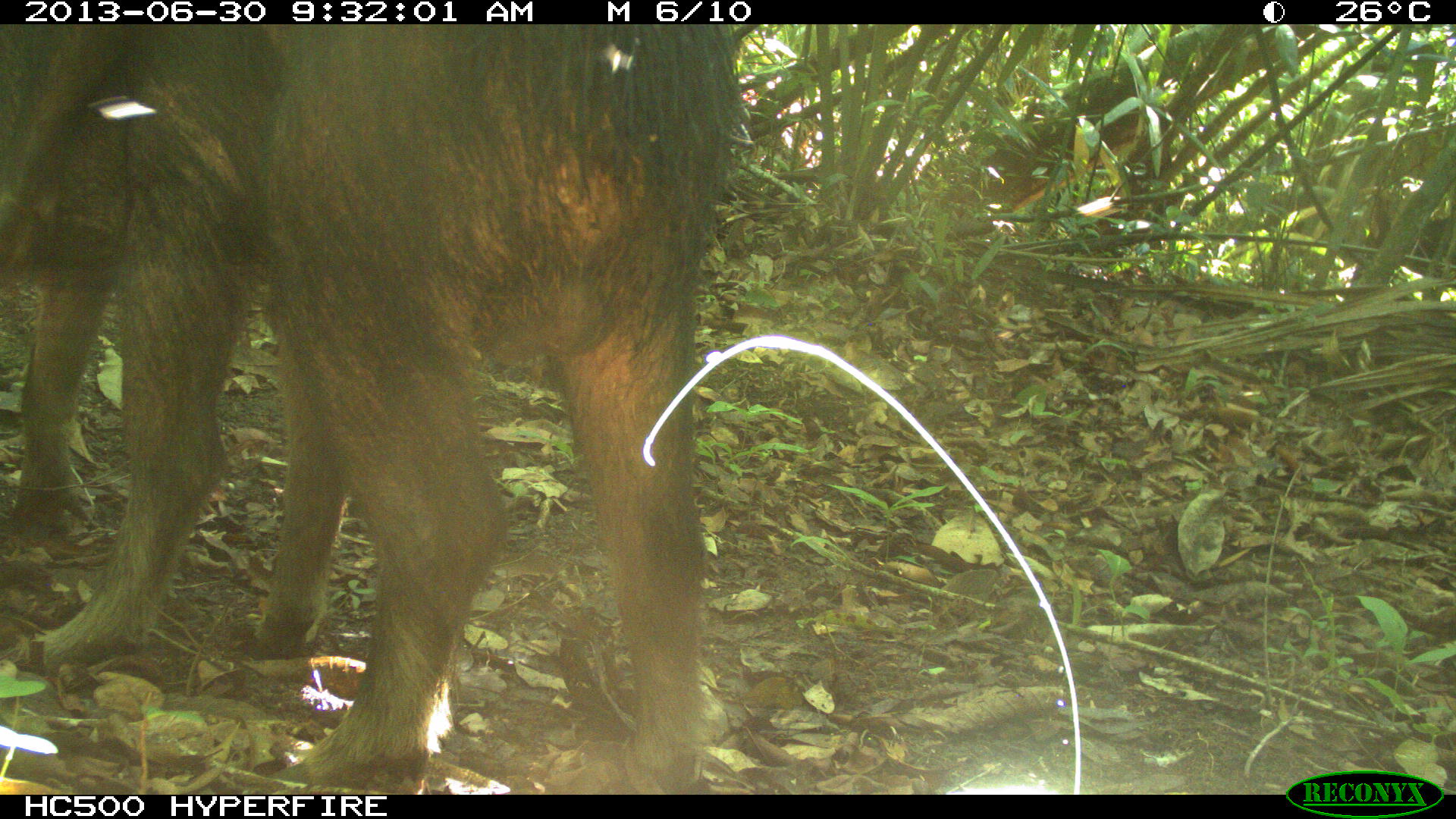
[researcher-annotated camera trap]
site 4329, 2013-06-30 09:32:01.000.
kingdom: Animalia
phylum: Chordata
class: Mammalia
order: Artiodactyla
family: Tayassuidae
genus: Tayassu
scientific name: Tayassu pecari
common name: white-lipped peccary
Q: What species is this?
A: Tayassu pecari (white-lipped peccary).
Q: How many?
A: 3.